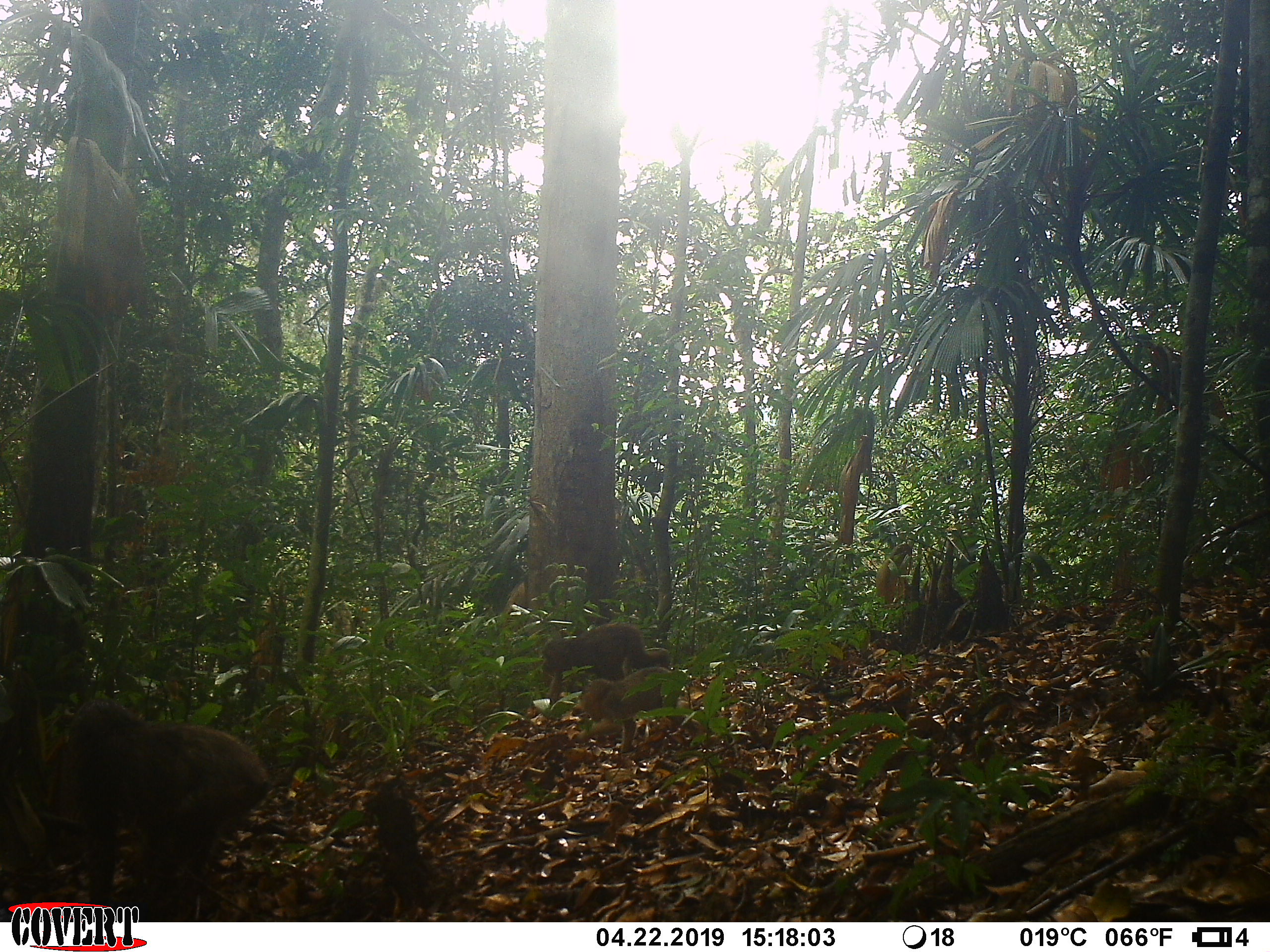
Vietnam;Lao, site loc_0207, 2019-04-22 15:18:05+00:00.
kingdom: Animalia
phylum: Chordata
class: Mammalia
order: Primates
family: Cercopithecidae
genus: Macaca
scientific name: Macaca arctoides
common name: stump-tailed macaque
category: stump tailed macaque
Stump tailed macaque (stump-tailed macaque) (Macaca arctoides). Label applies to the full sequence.